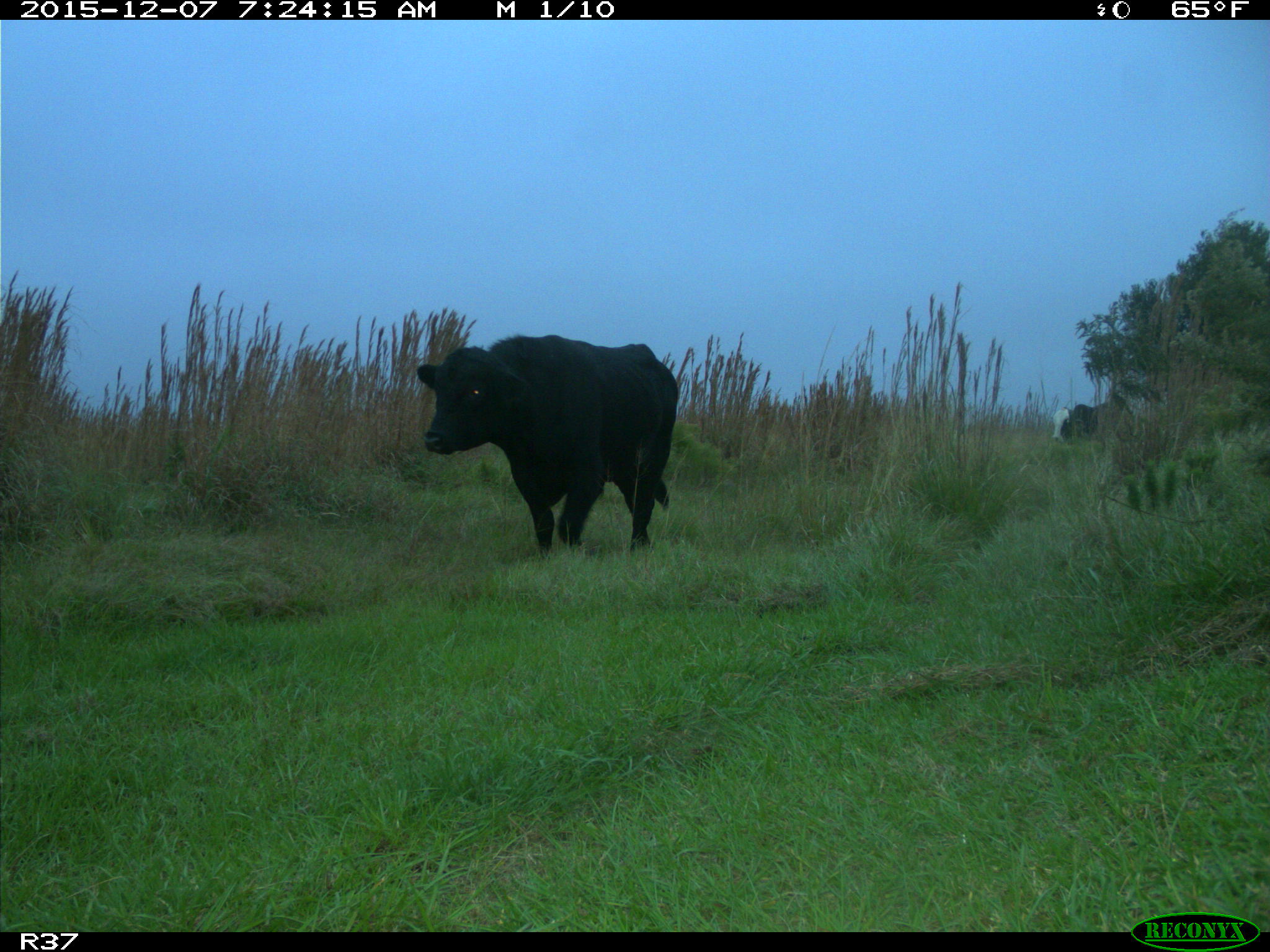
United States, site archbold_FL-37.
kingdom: Animalia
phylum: Chordata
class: Mammalia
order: Artiodactyla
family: Bovidae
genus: Bos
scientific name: Bos taurus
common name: domestic cow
Bos taurus (domestic cow).